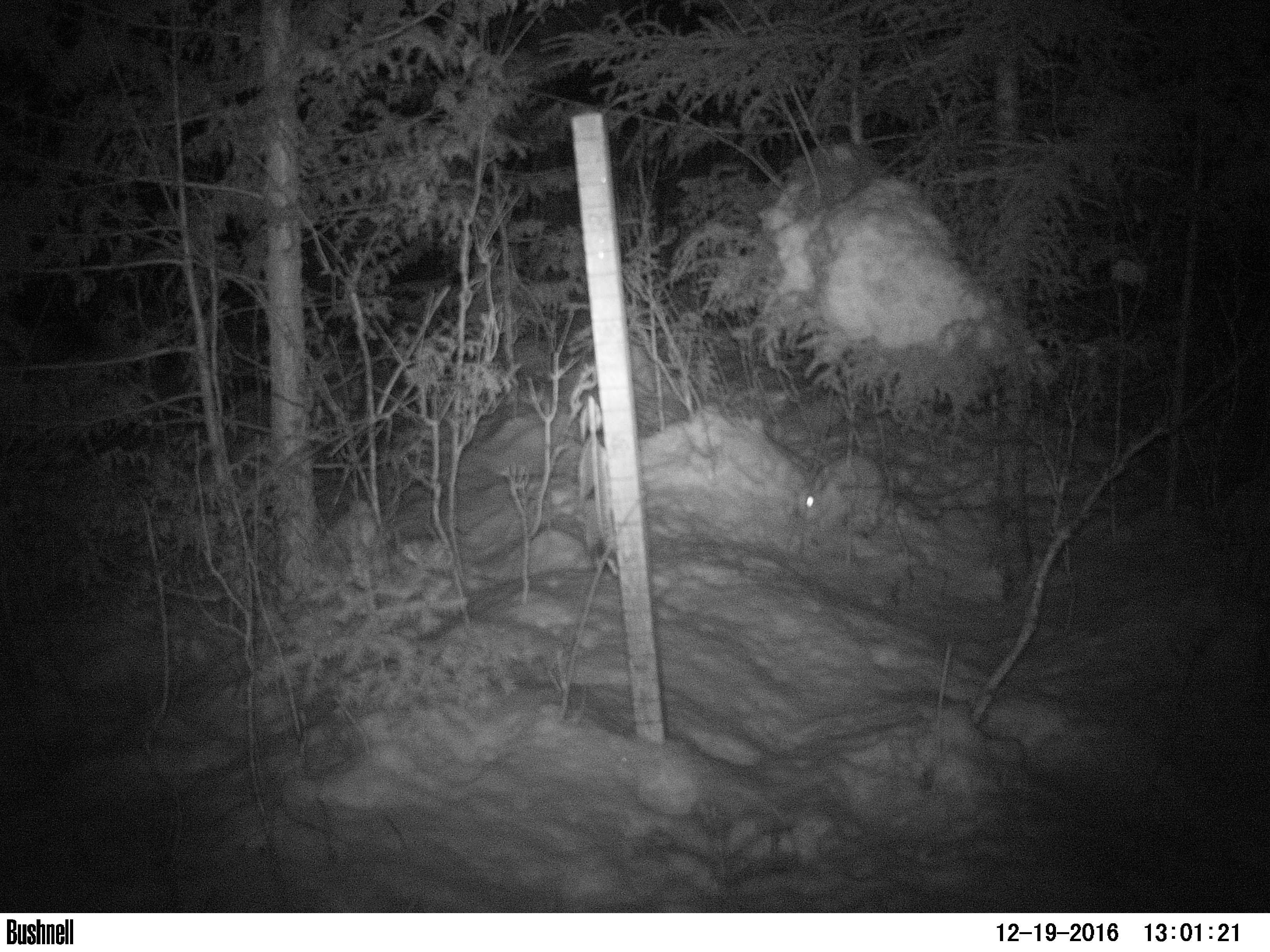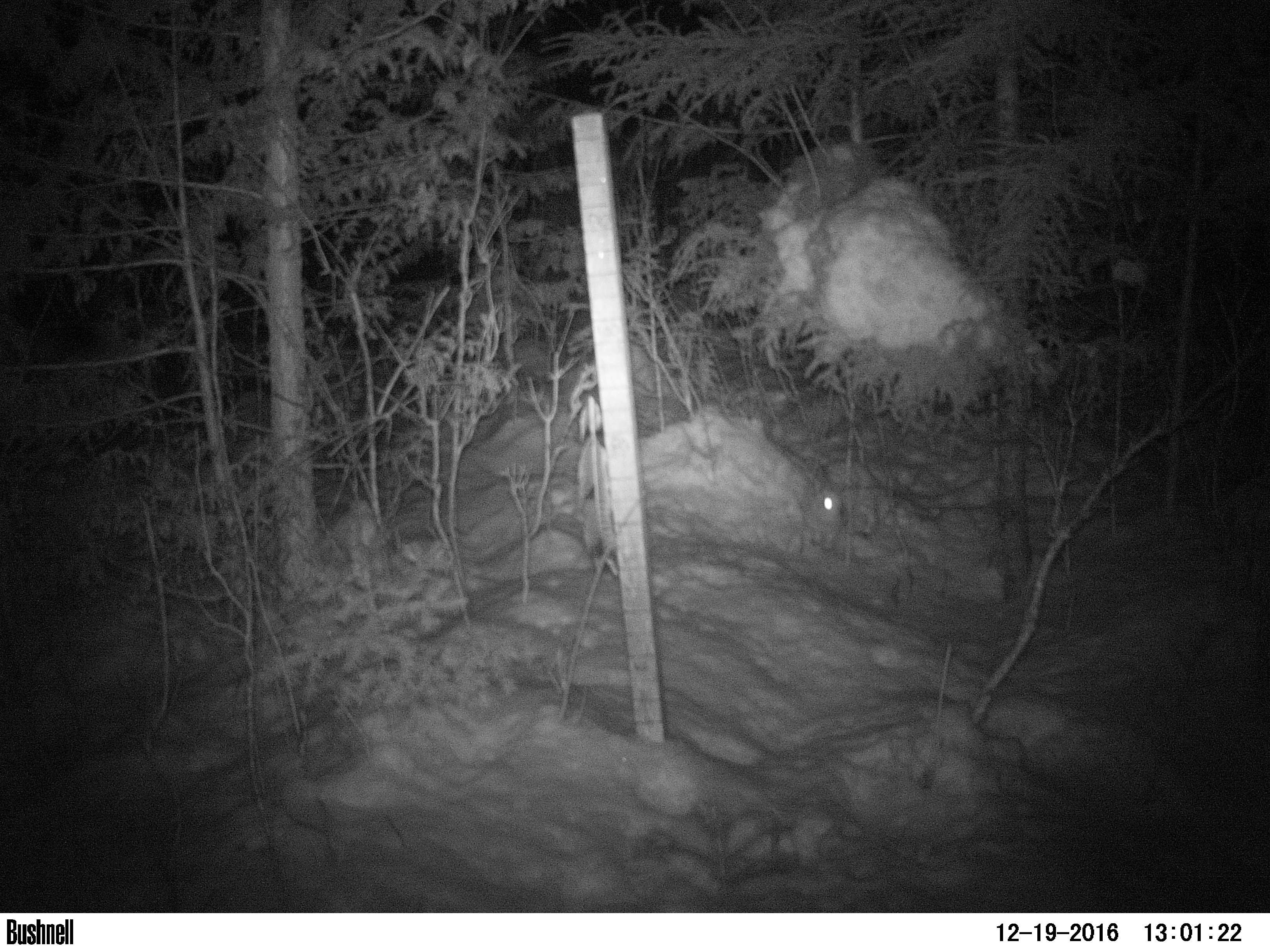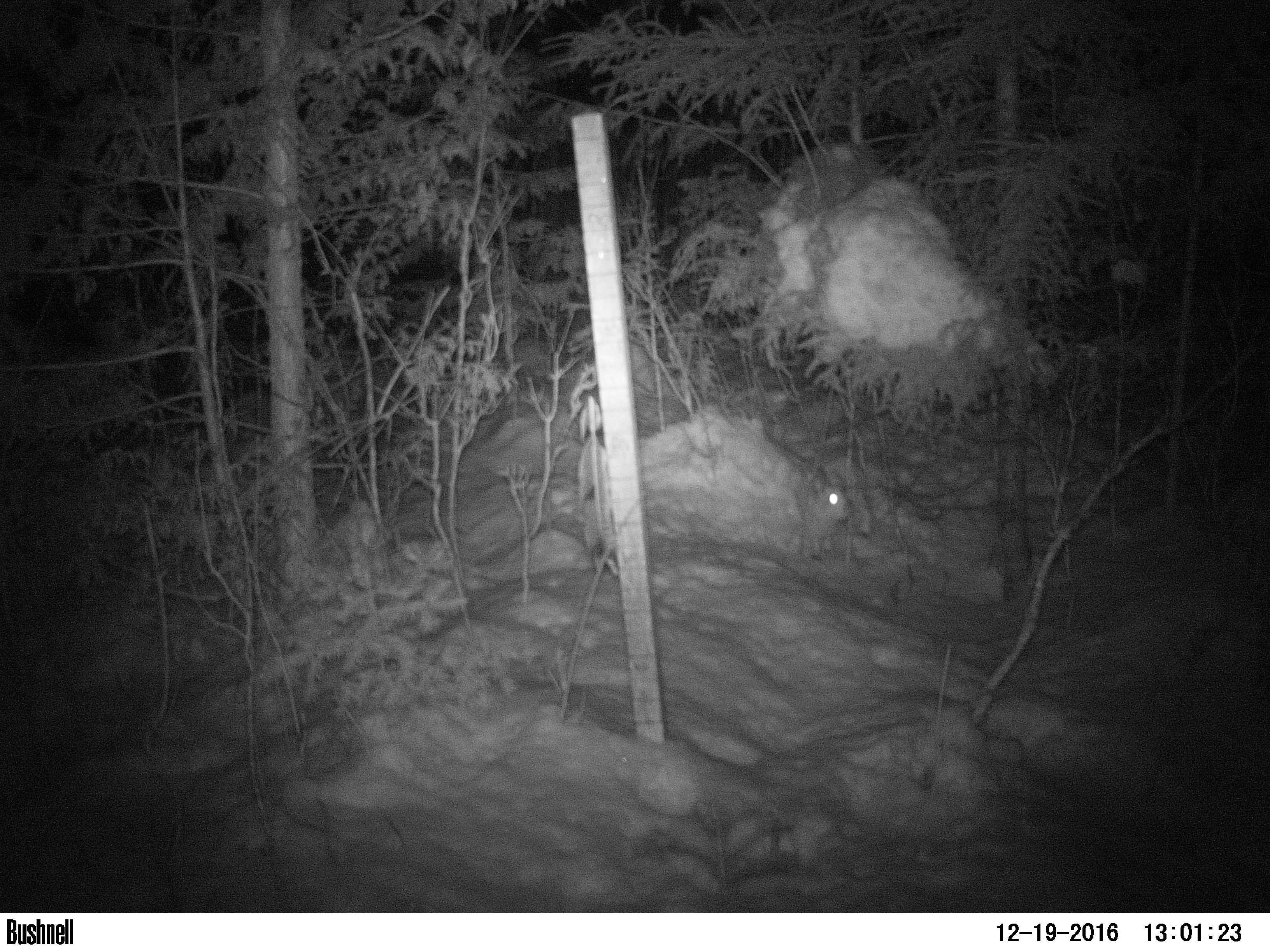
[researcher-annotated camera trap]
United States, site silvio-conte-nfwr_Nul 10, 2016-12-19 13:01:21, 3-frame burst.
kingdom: Animalia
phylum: Chordata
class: Mammalia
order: Lagomorpha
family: Leporidae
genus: Lepus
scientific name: Lepus americanus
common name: snowshoe hare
Snowshoe hare (Lepus americanus).